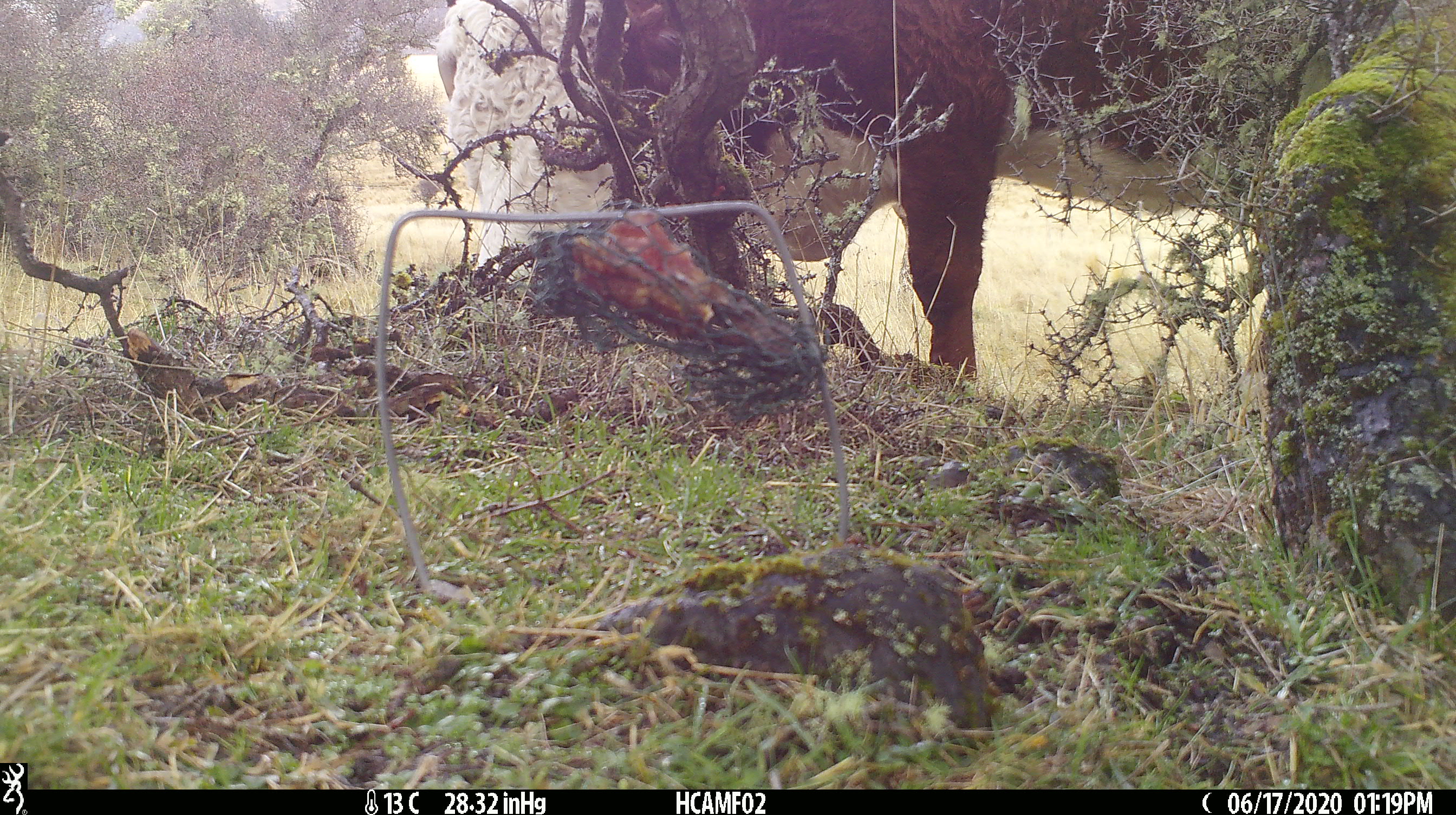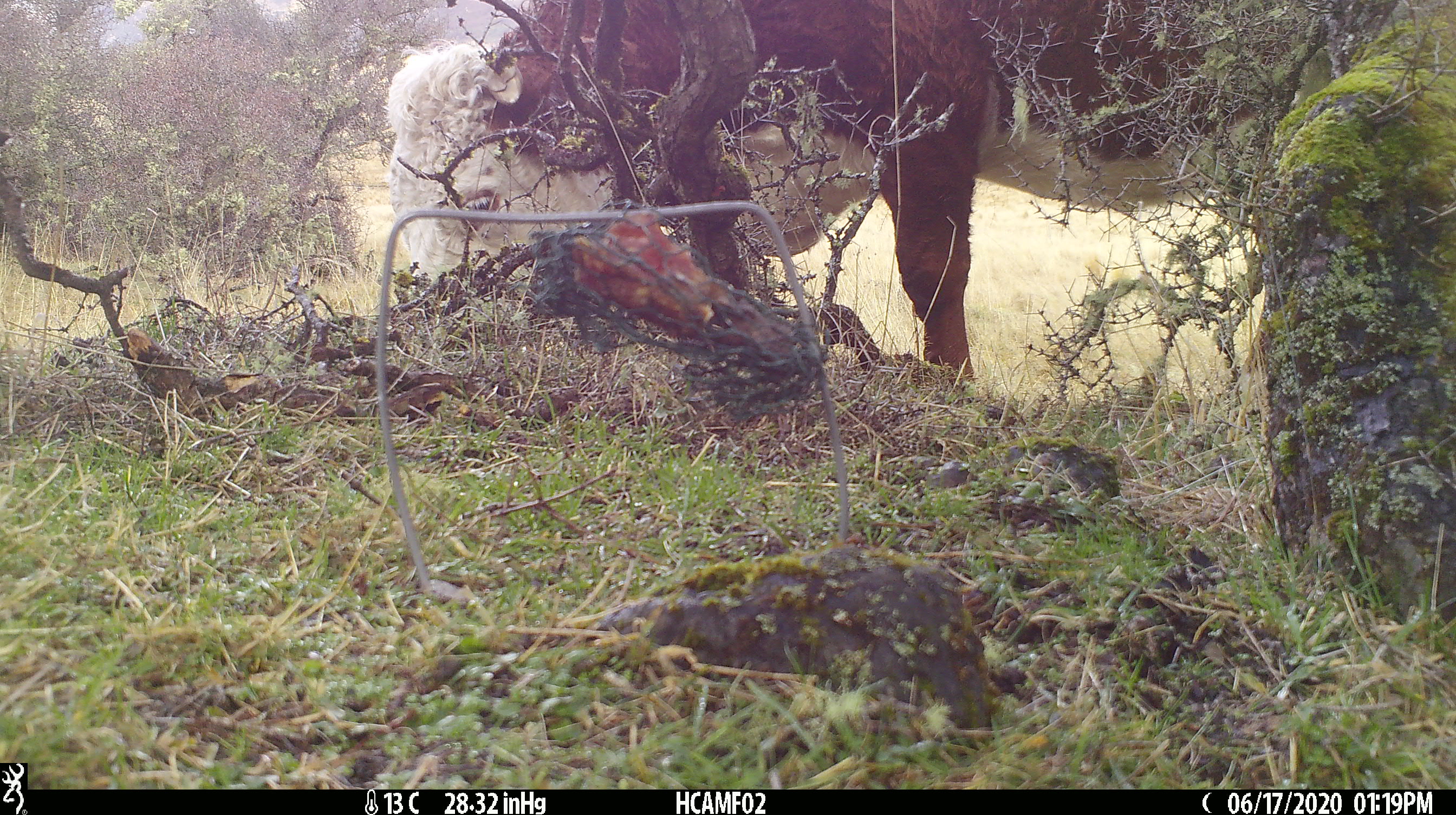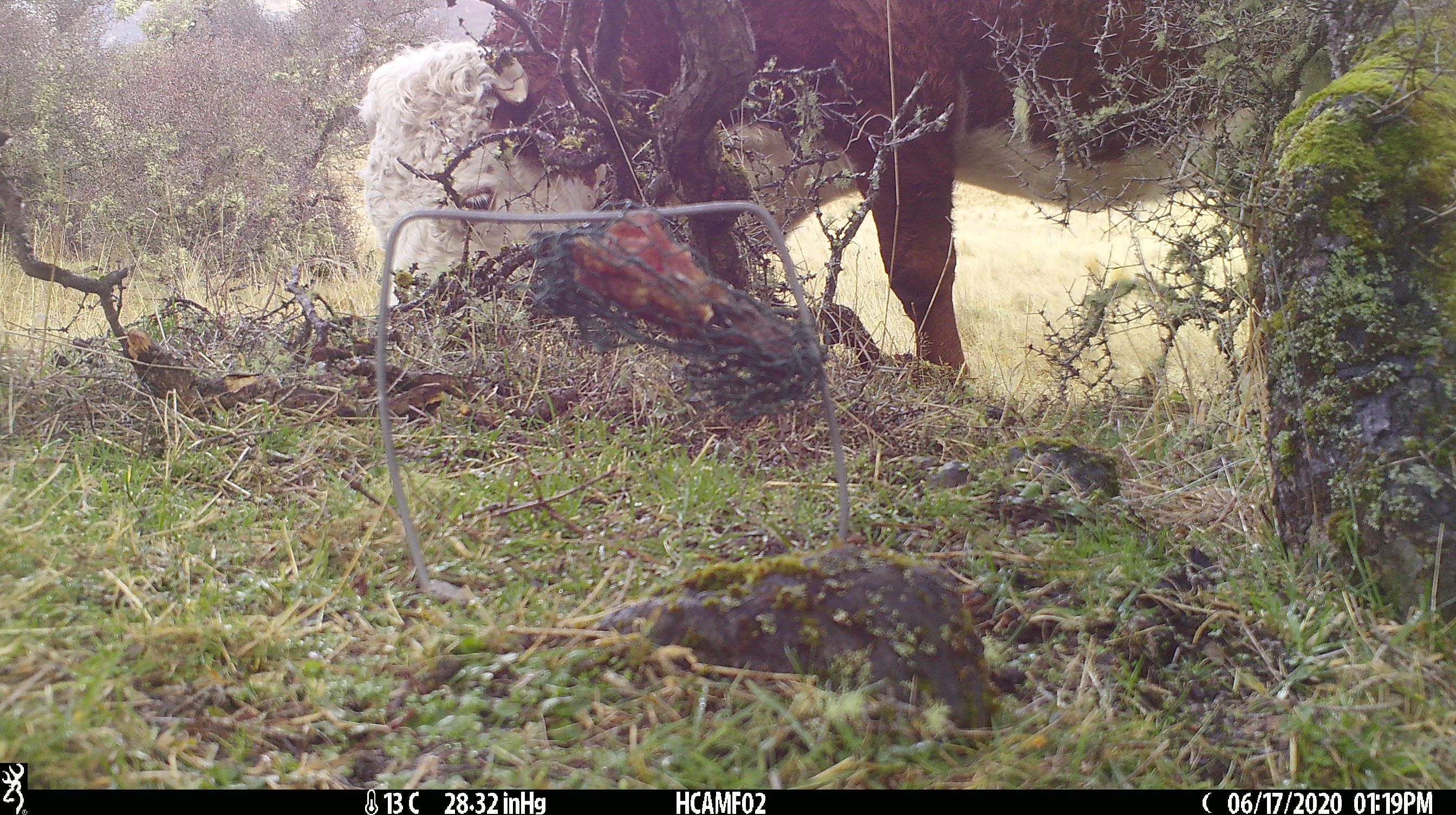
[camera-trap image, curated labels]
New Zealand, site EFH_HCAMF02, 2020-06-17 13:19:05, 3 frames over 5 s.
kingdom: Animalia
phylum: Chordata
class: Mammalia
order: Artiodactyla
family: Bovidae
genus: Bos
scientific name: Bos taurus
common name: domestic cow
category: cow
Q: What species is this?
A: Cow (domestic cow) (Bos taurus).